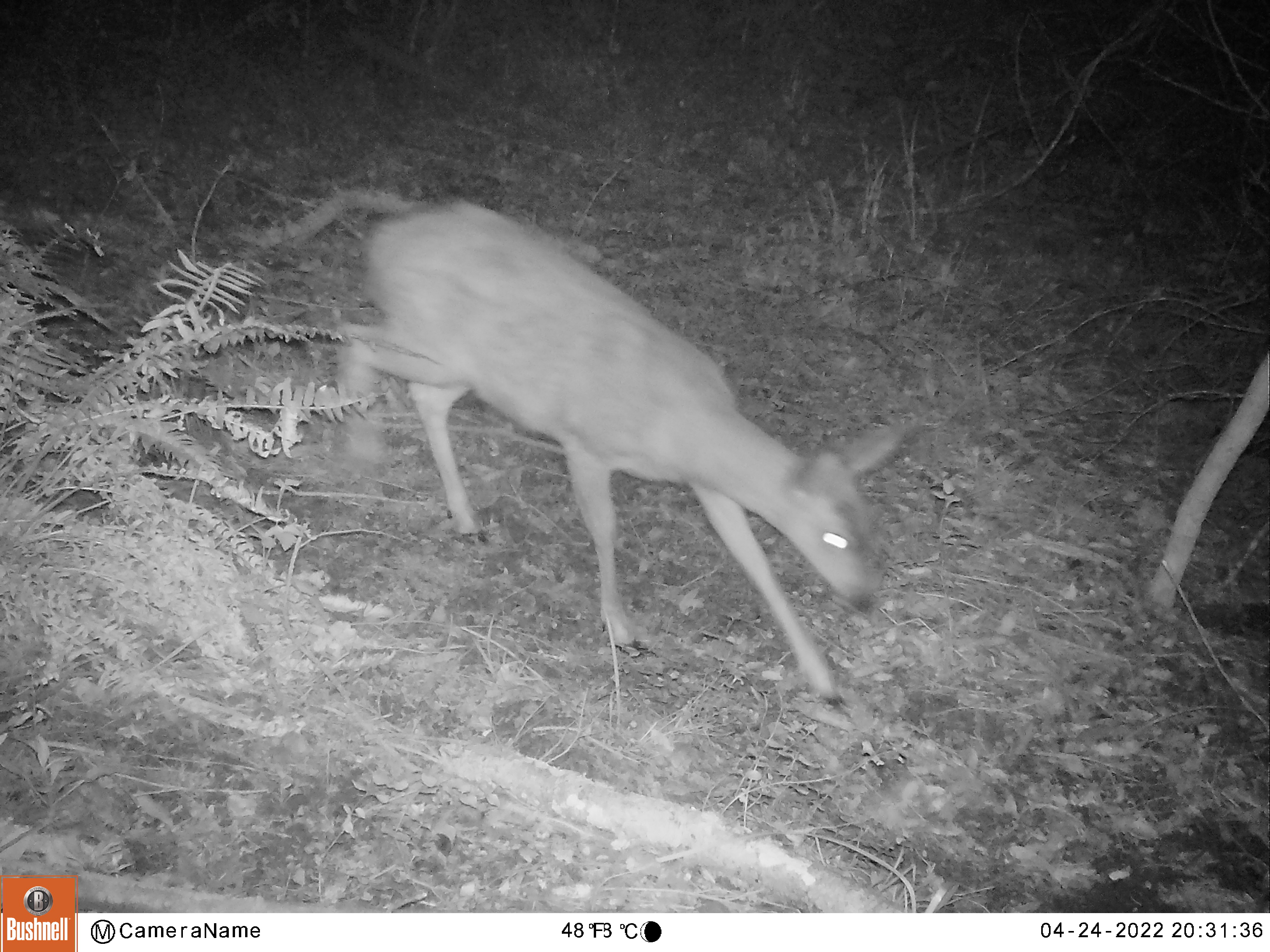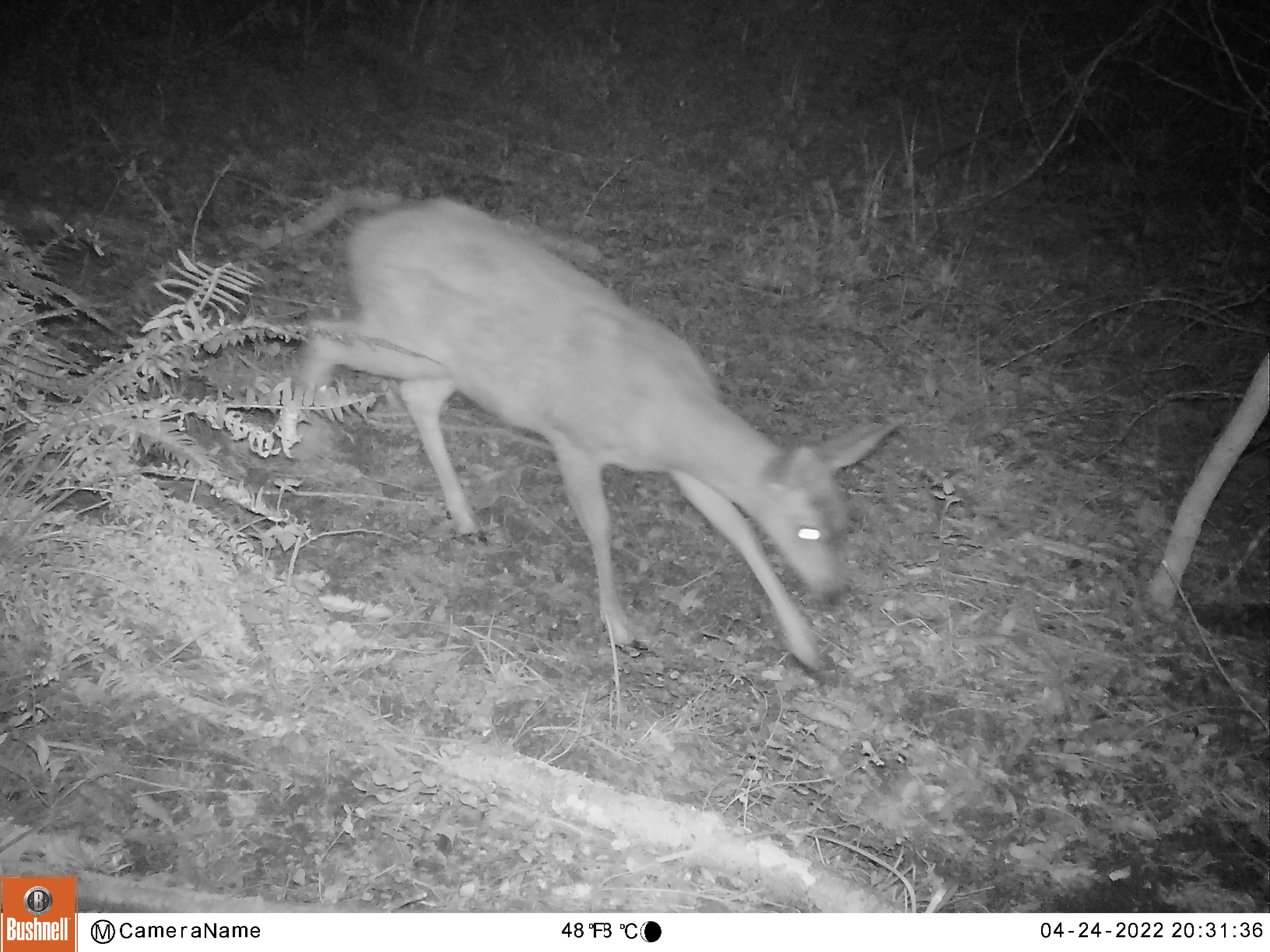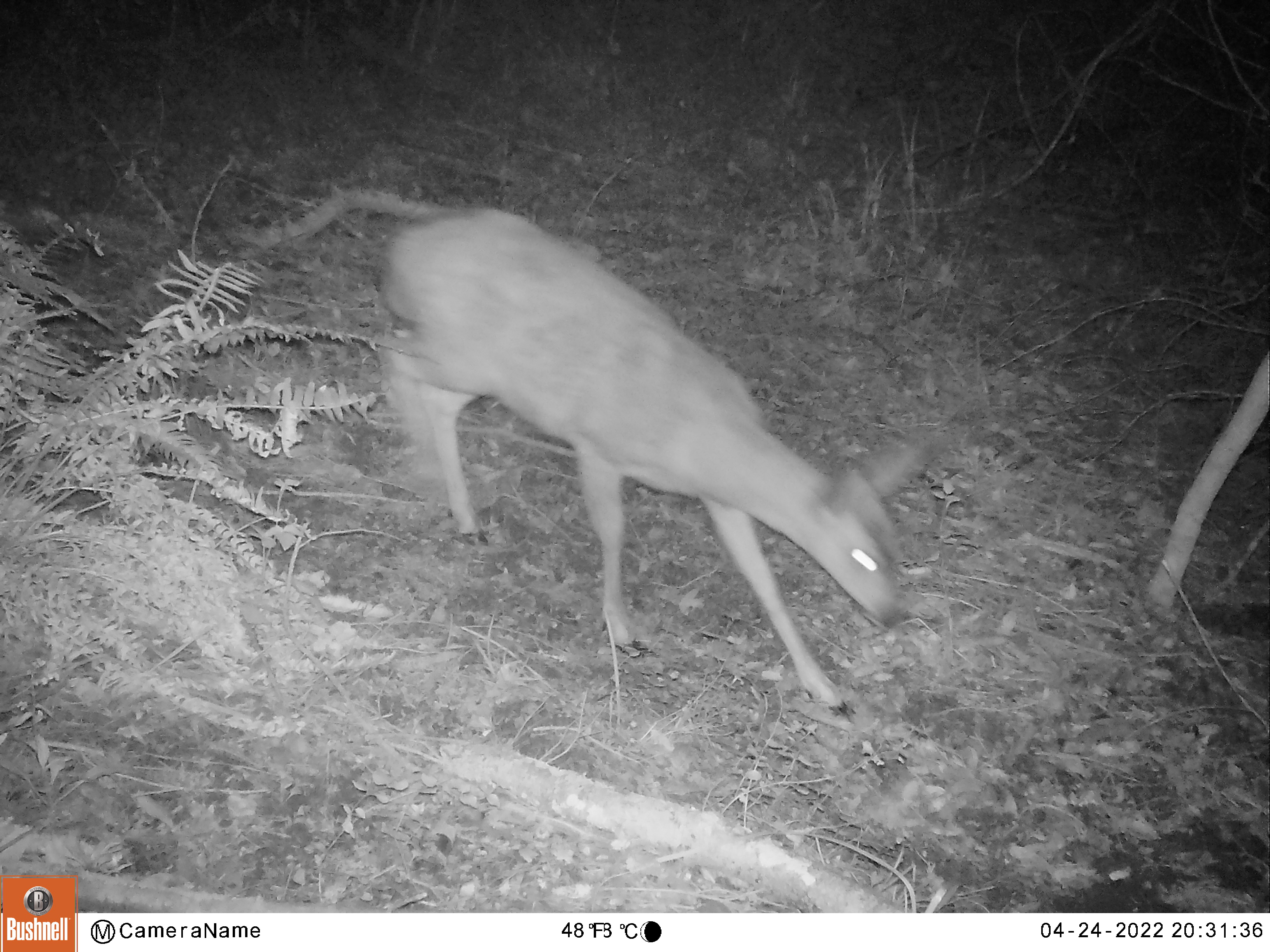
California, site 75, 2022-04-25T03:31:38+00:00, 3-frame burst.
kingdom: Animalia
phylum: Chordata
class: Mammalia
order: Artiodactyla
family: Cervidae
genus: Odocoileus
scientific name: Odocoileus hemionus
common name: mule deer